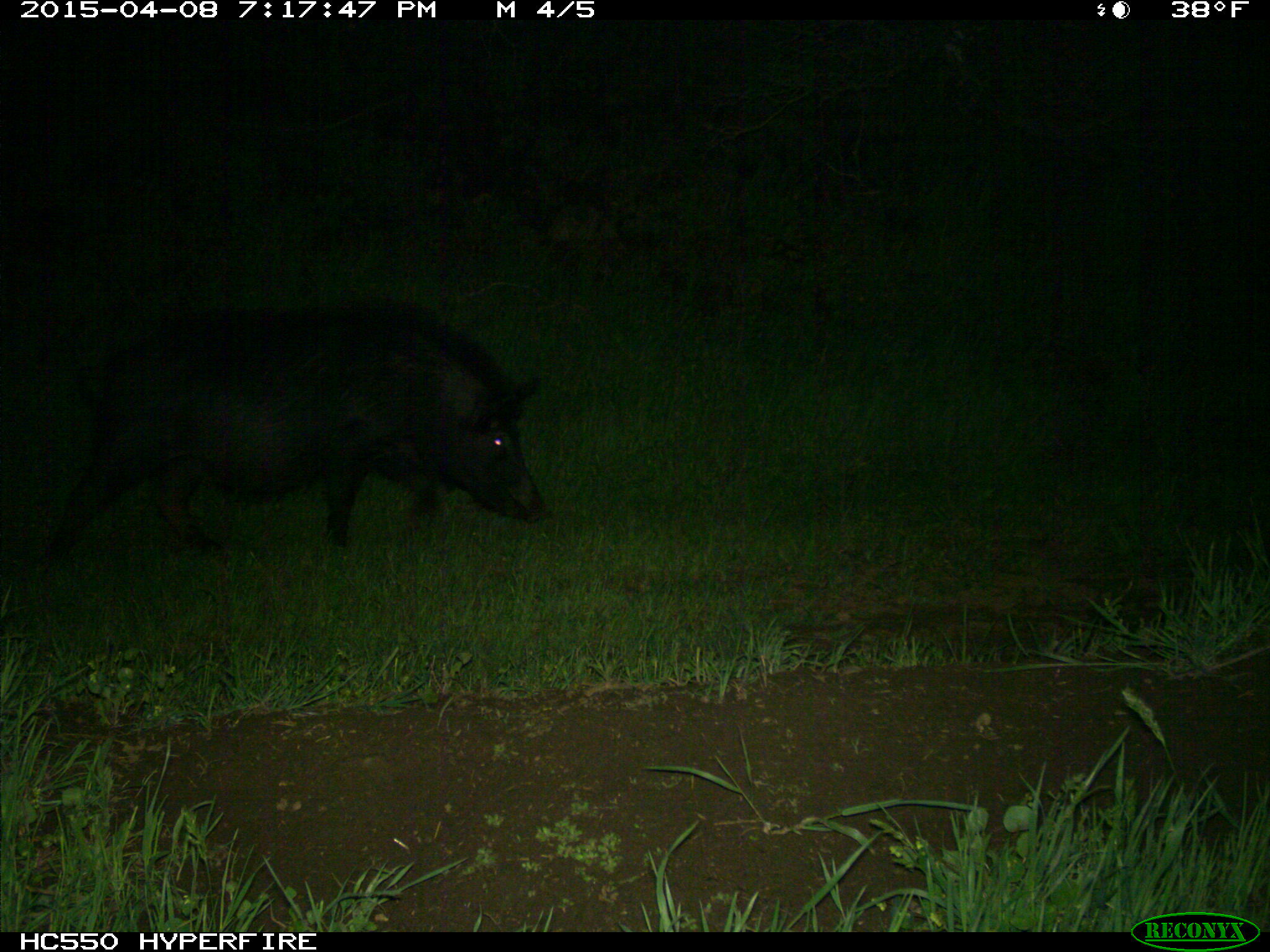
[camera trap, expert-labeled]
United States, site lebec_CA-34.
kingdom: Animalia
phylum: Chordata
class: Mammalia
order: Artiodactyla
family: Suidae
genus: Sus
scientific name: Sus scrofa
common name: wild boar